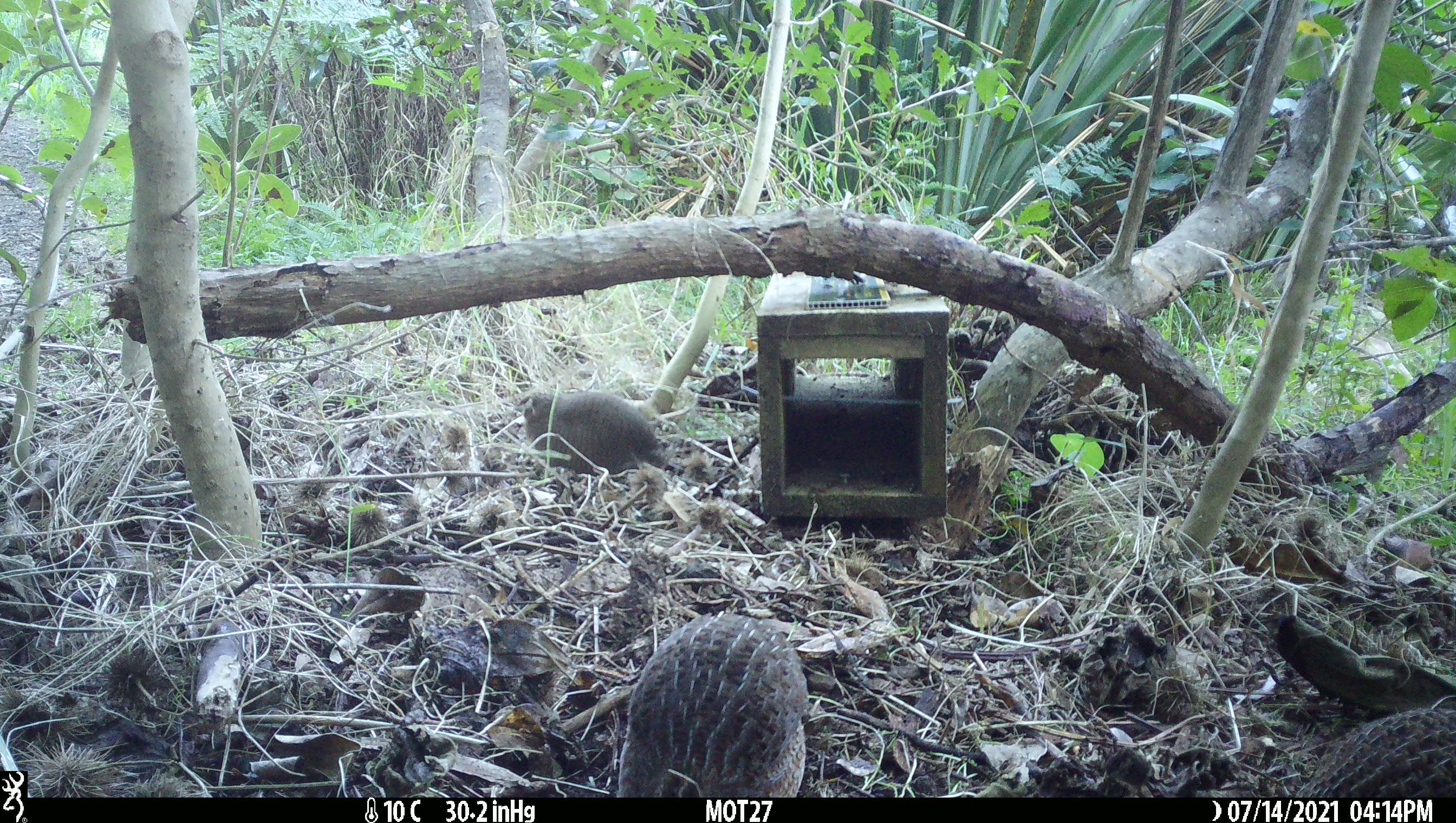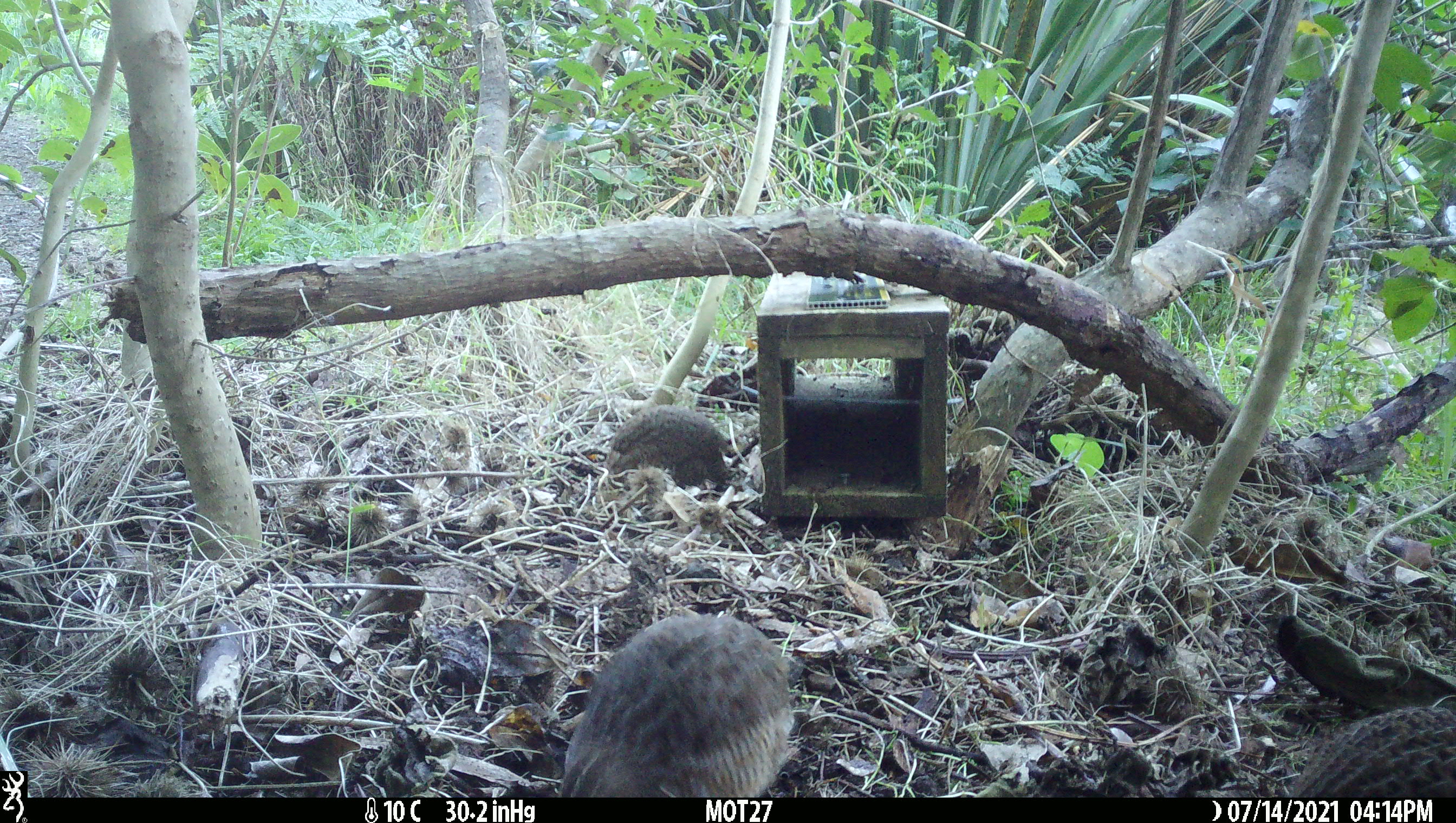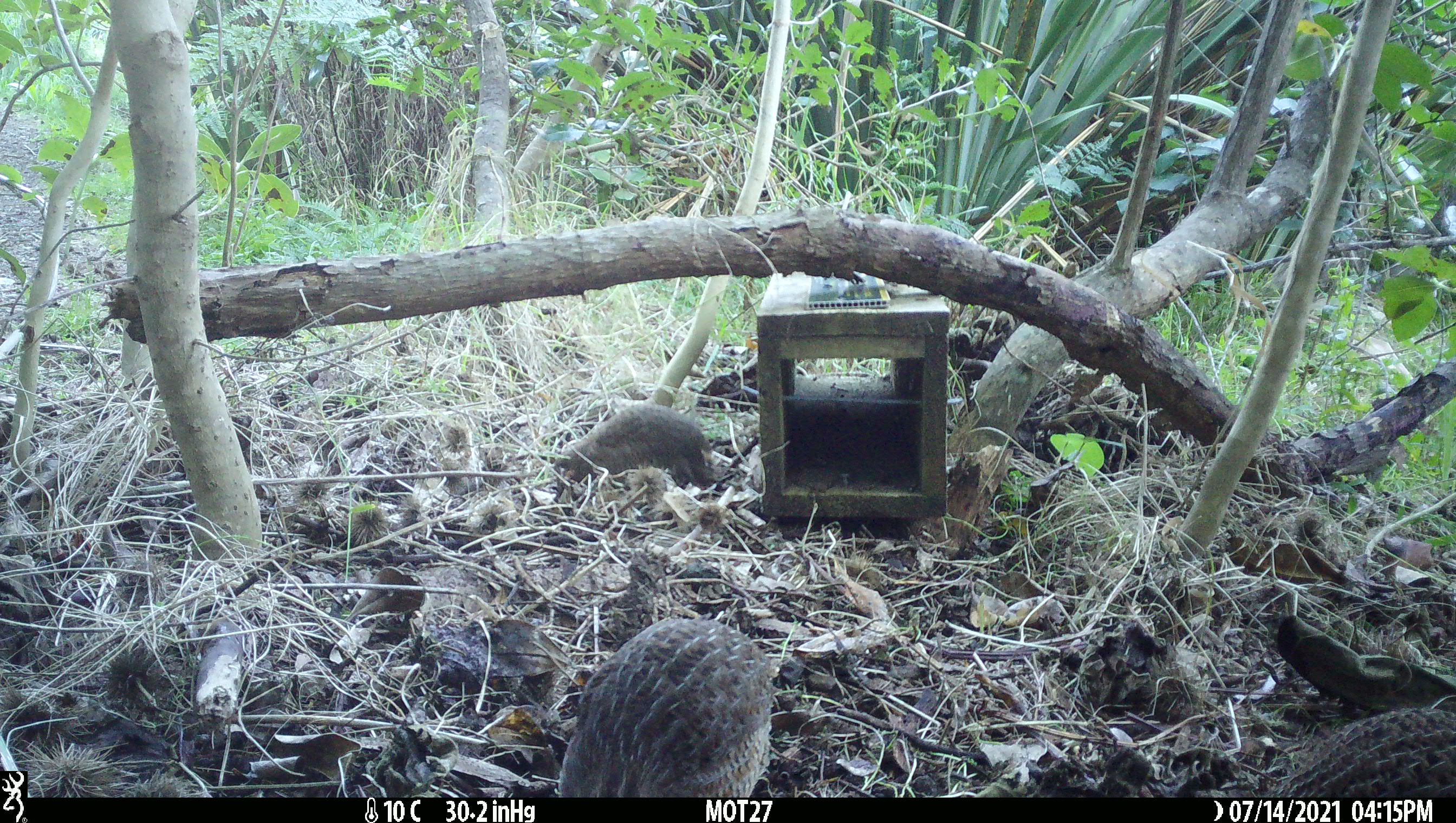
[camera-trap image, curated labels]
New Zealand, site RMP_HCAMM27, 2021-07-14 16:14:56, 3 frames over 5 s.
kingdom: Animalia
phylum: Chordata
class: Aves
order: Galliformes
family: Phasianidae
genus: Synoicus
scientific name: Synoicus ypsilophorus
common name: brown quail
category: quail brown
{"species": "quail brown (brown quail) (Synoicus ypsilophorus)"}